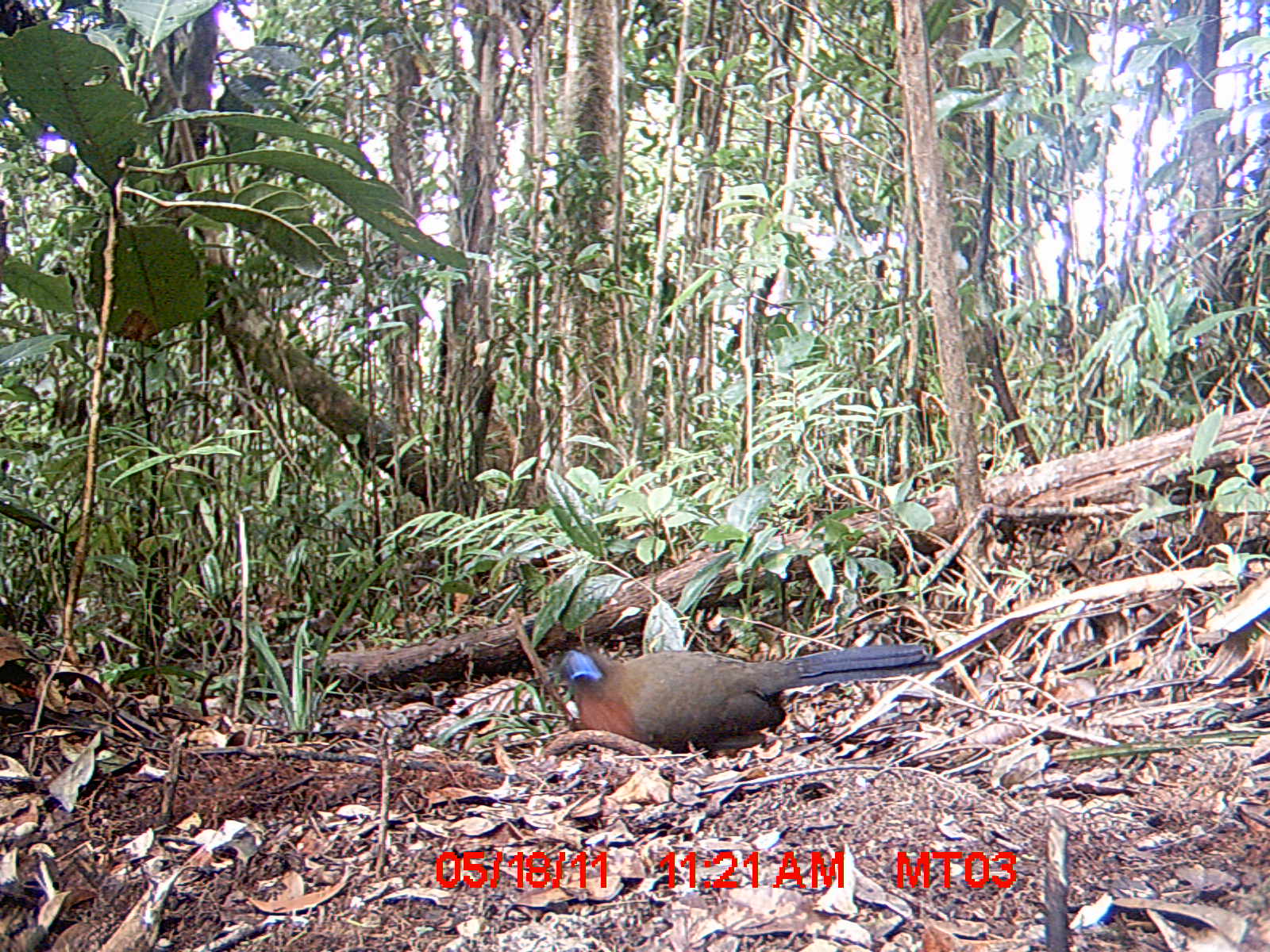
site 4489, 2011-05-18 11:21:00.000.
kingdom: Animalia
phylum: Chordata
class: Aves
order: Cuculiformes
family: Cuculidae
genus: Coua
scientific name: Coua serriana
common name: red-breasted coua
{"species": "Coua serriana (red-breasted coua)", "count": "1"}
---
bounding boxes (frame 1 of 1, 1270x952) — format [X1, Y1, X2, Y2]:
coua serriana: [542, 643, 942, 754]